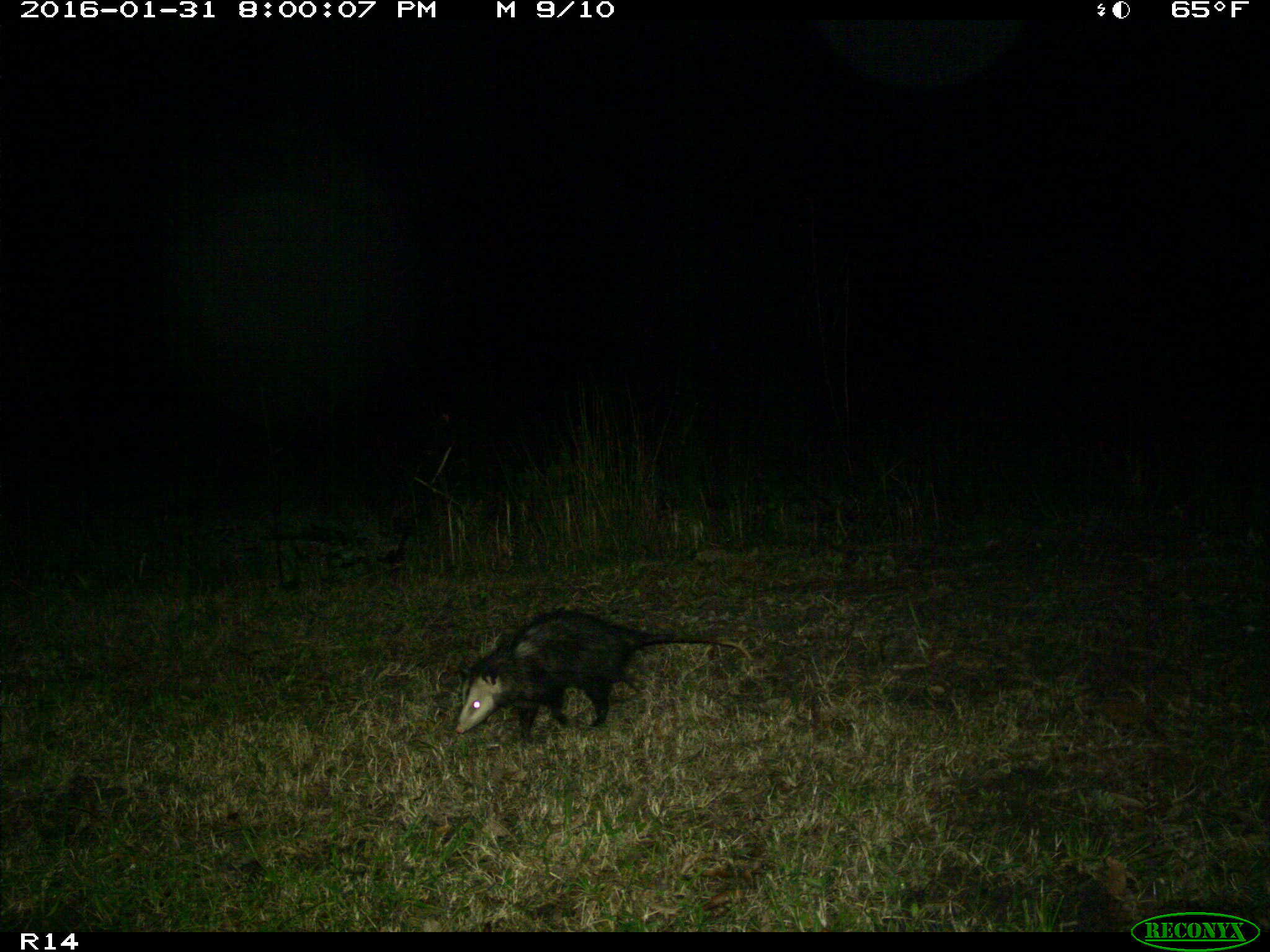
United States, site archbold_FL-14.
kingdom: Animalia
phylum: Chordata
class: Mammalia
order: Didelphimorphia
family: Didelphidae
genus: Didelphis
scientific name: Didelphis virginiana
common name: virginia opossum